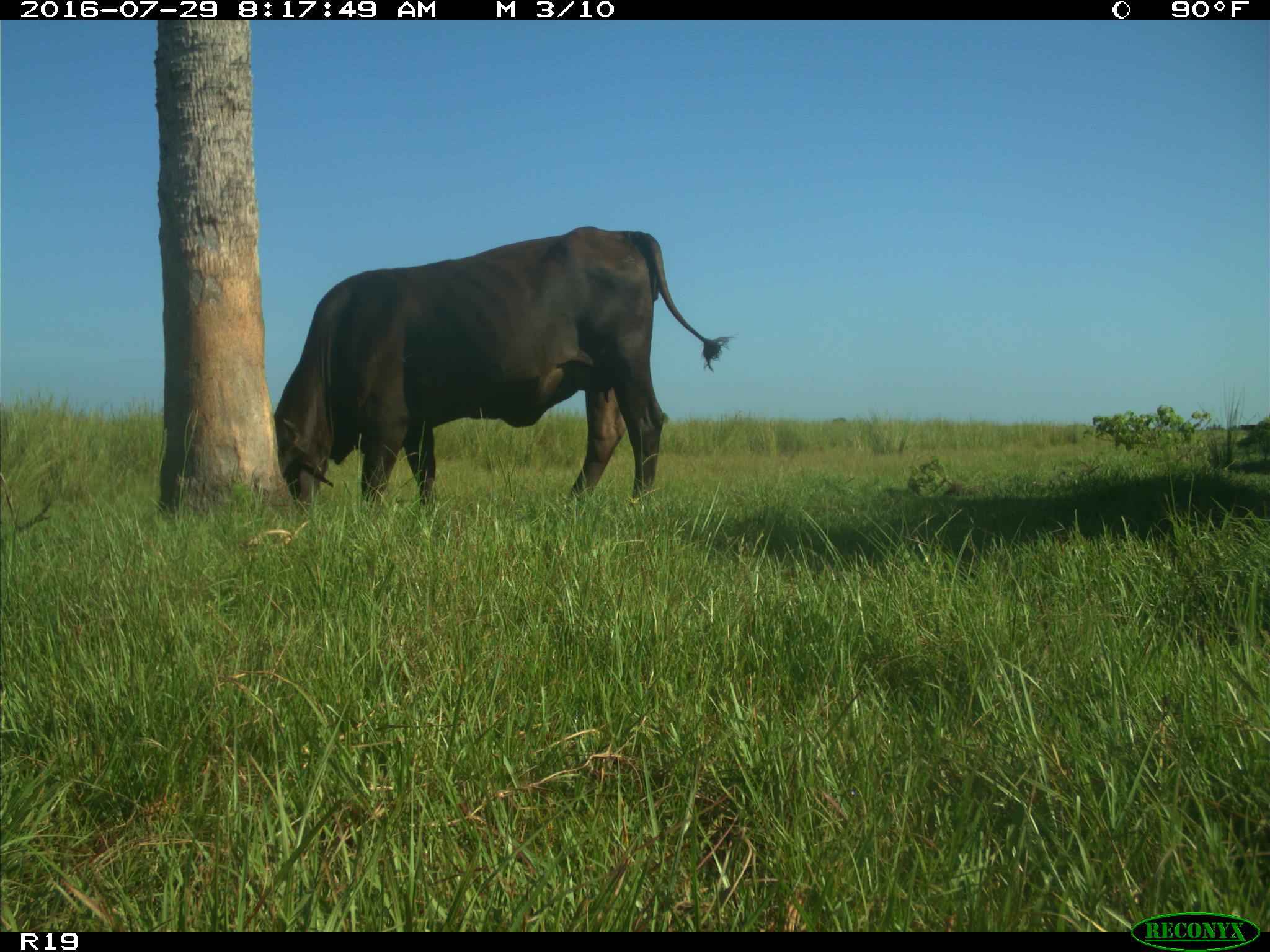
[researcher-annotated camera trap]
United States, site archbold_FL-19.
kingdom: Animalia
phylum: Chordata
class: Mammalia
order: Artiodactyla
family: Bovidae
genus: Bos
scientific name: Bos taurus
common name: domestic cow